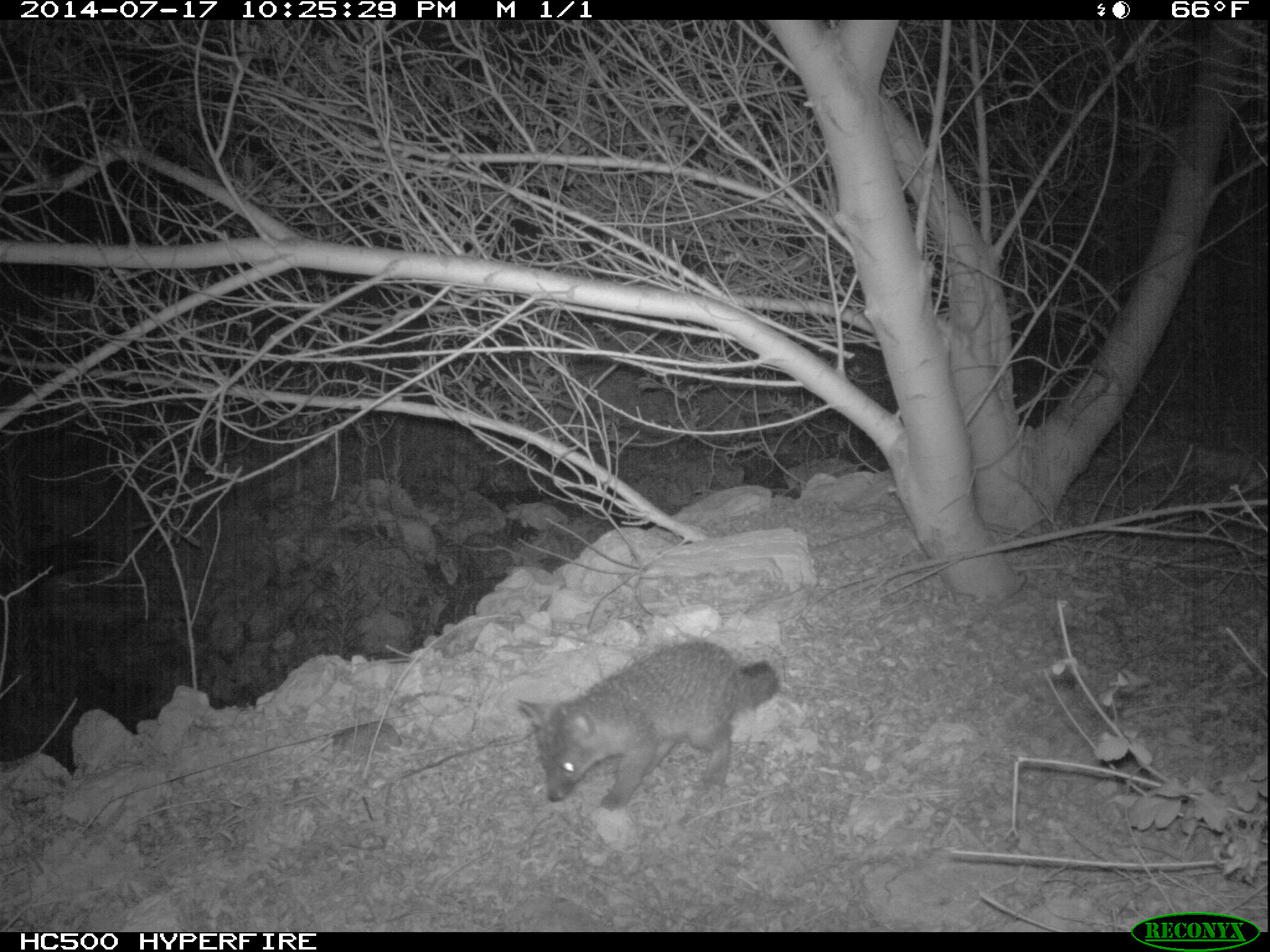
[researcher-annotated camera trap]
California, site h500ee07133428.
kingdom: Animalia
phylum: Chordata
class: Mammalia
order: Carnivora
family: Canidae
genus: Urocyon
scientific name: Urocyon littoralis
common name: island fox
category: fox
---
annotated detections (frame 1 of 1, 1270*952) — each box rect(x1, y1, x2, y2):
fox: rect(515, 637, 779, 814)